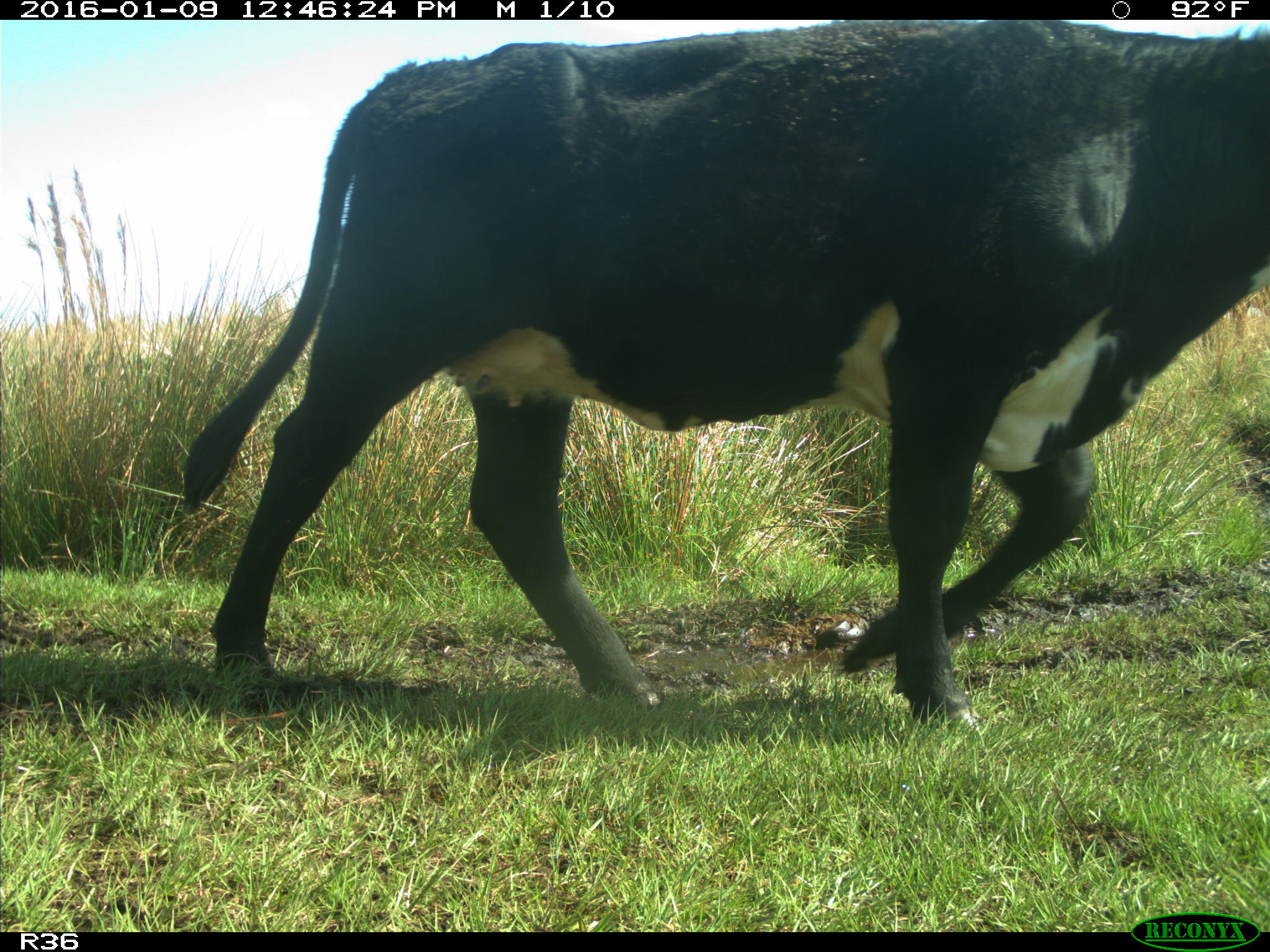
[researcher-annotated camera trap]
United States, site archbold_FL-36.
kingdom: Animalia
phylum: Chordata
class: Mammalia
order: Artiodactyla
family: Bovidae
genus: Bos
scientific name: Bos taurus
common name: domestic cow